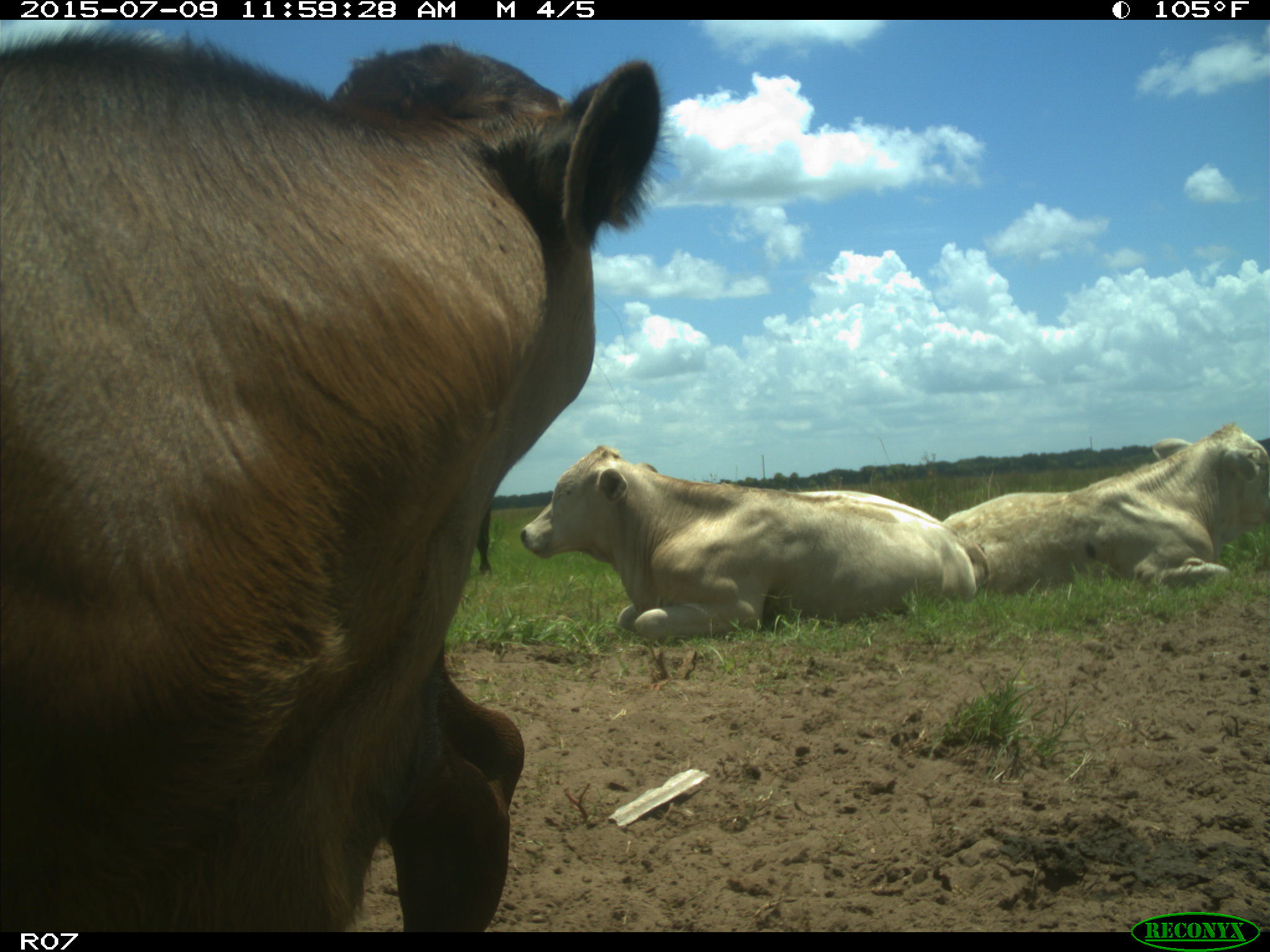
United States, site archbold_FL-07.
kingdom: Animalia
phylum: Chordata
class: Mammalia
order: Artiodactyla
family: Bovidae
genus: Bos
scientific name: Bos taurus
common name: domestic cow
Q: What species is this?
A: Bos taurus (domestic cow).